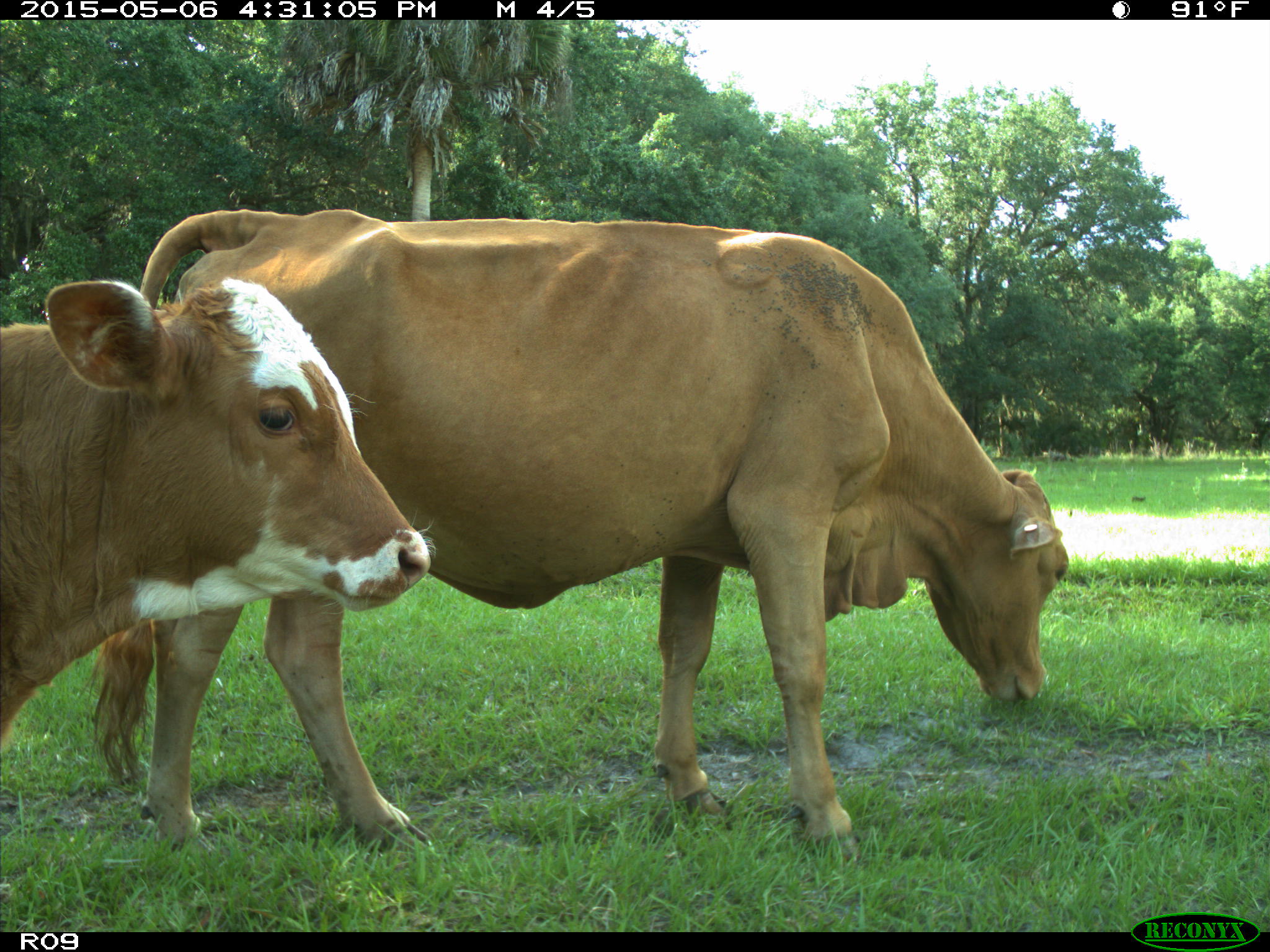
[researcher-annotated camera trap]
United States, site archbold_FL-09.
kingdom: Animalia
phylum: Chordata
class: Mammalia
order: Artiodactyla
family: Bovidae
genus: Bos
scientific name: Bos taurus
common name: domestic cow